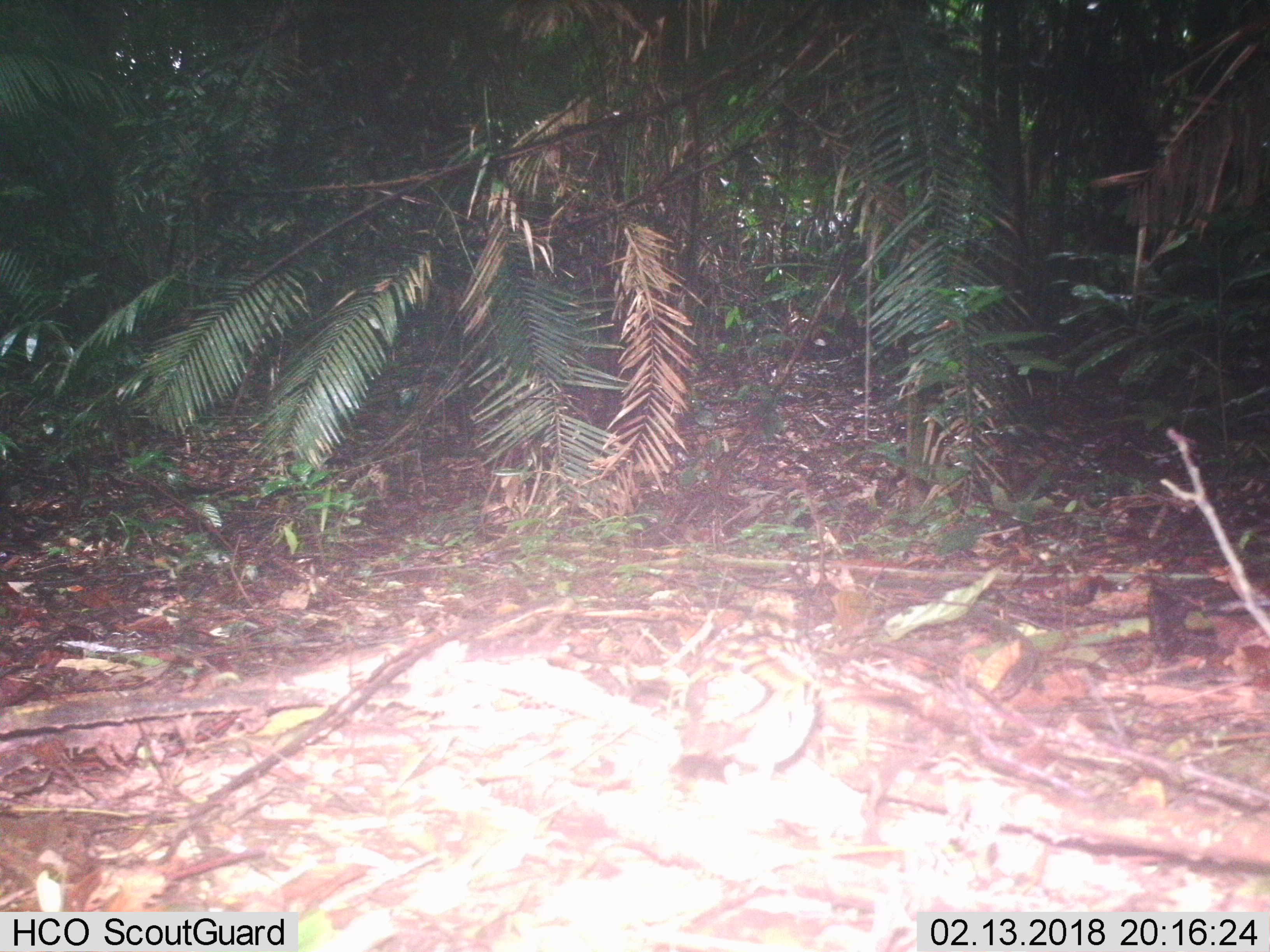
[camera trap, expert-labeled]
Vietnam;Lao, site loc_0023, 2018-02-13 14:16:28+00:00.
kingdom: Animalia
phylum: Chordata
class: Aves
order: Passeriformes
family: Turdidae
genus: Zoothera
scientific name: Zoothera dauma dauma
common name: scaly thrush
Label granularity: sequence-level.